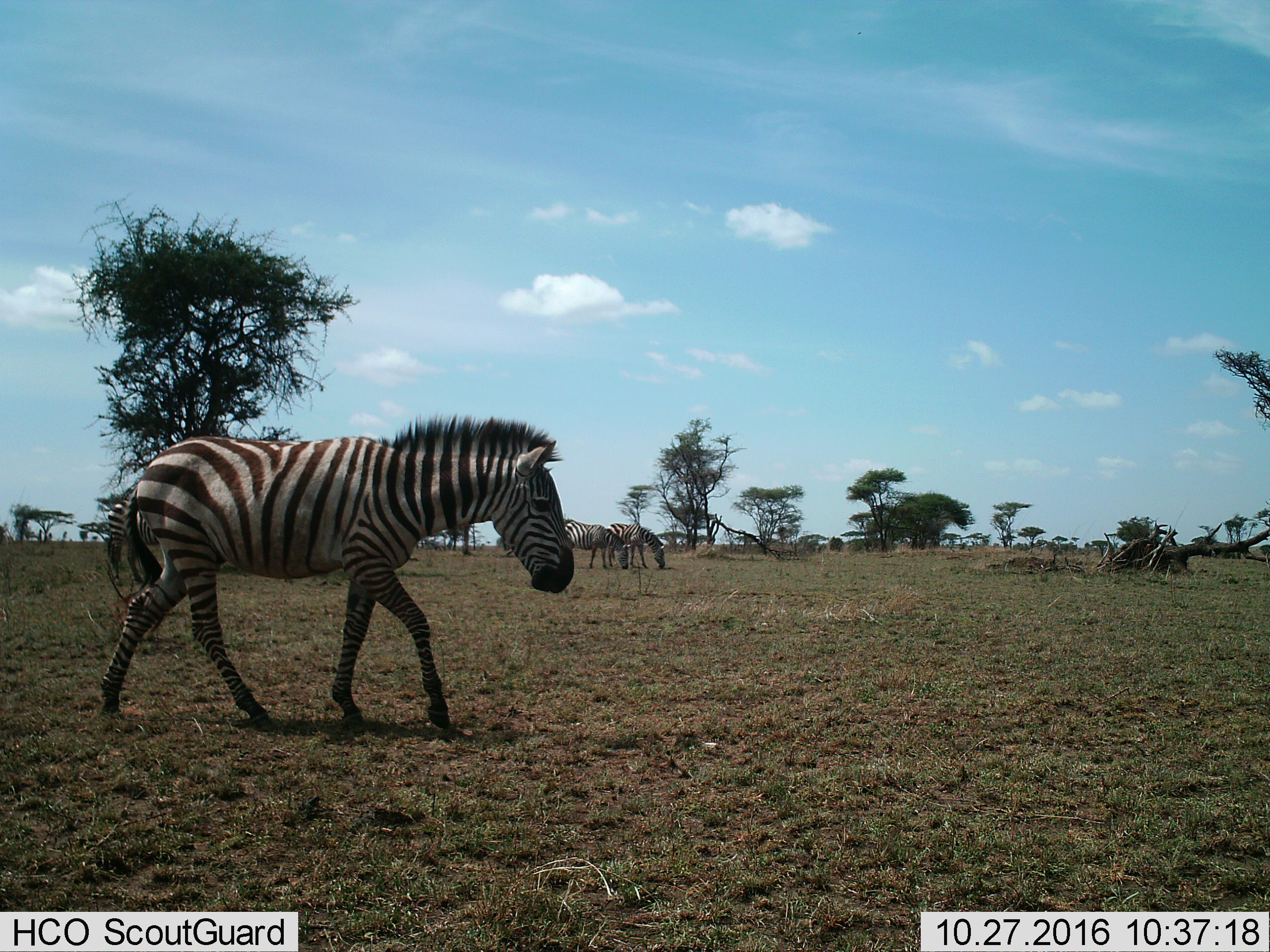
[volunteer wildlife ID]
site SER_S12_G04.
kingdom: Animalia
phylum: Chordata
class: Mammalia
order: Perissodactyla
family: Equidae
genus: Equus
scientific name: Equus quagga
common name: plains zebra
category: zebraplains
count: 3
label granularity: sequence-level